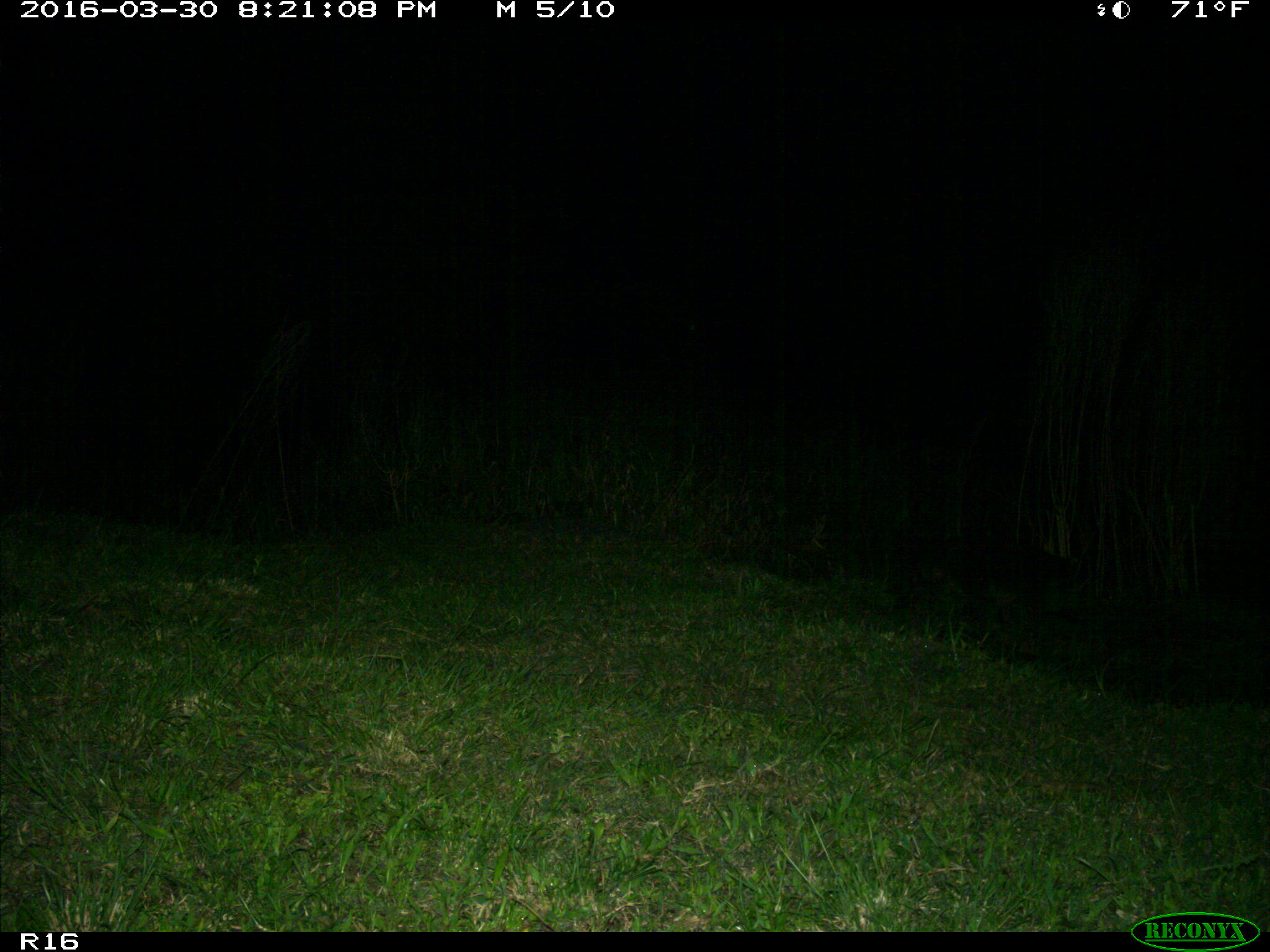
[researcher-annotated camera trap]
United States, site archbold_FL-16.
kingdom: Animalia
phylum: Chordata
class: Mammalia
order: Carnivora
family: Procyonidae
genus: Procyon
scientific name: Procyon lotor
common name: common raccoon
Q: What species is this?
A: Procyon lotor (common raccoon).